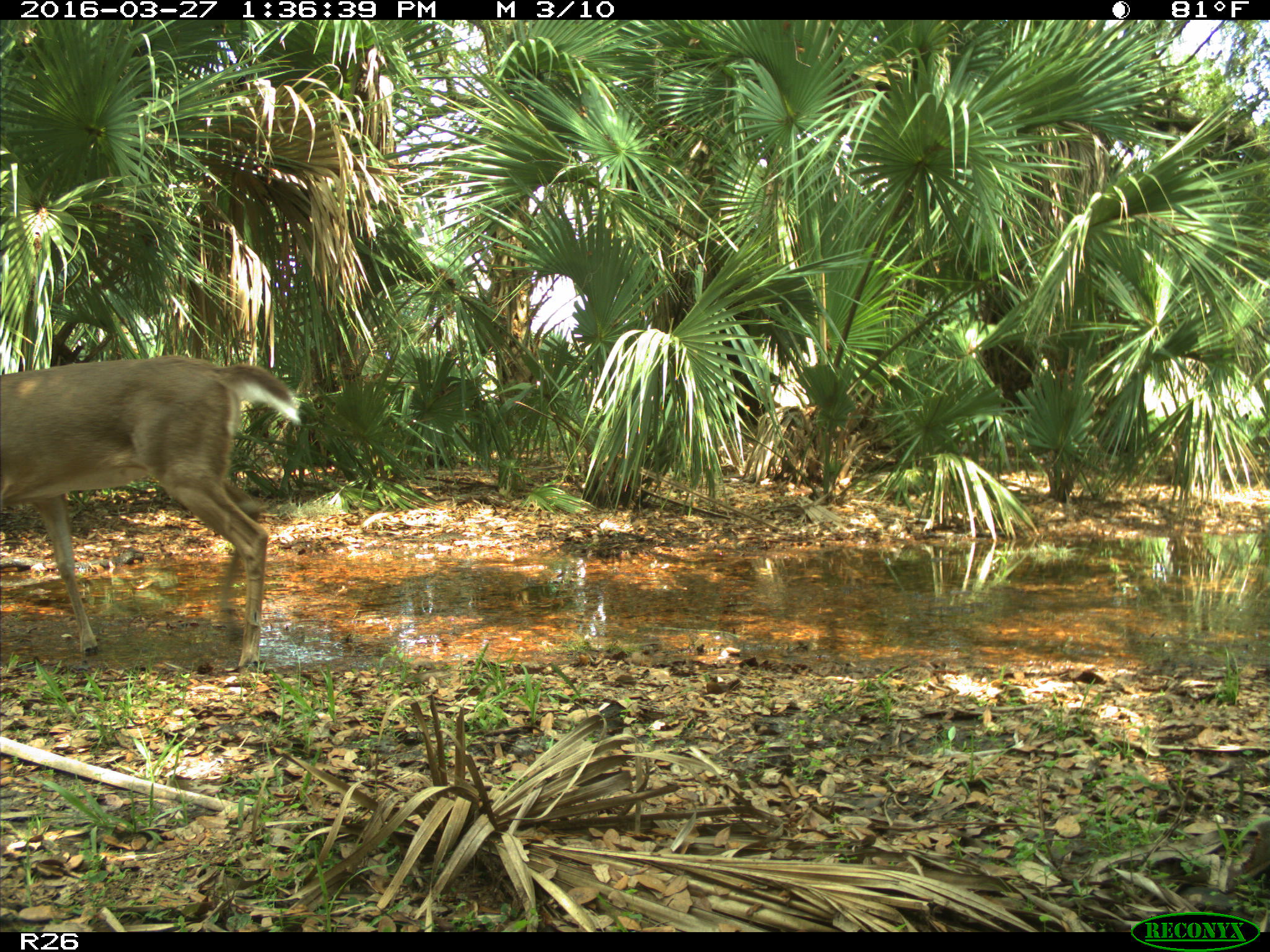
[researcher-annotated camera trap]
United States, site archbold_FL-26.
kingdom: Animalia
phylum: Chordata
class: Mammalia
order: Artiodactyla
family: Cervidae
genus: Odocoileus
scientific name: Odocoileus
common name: deer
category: unidentified deer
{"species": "unidentified deer (deer) (Odocoileus)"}